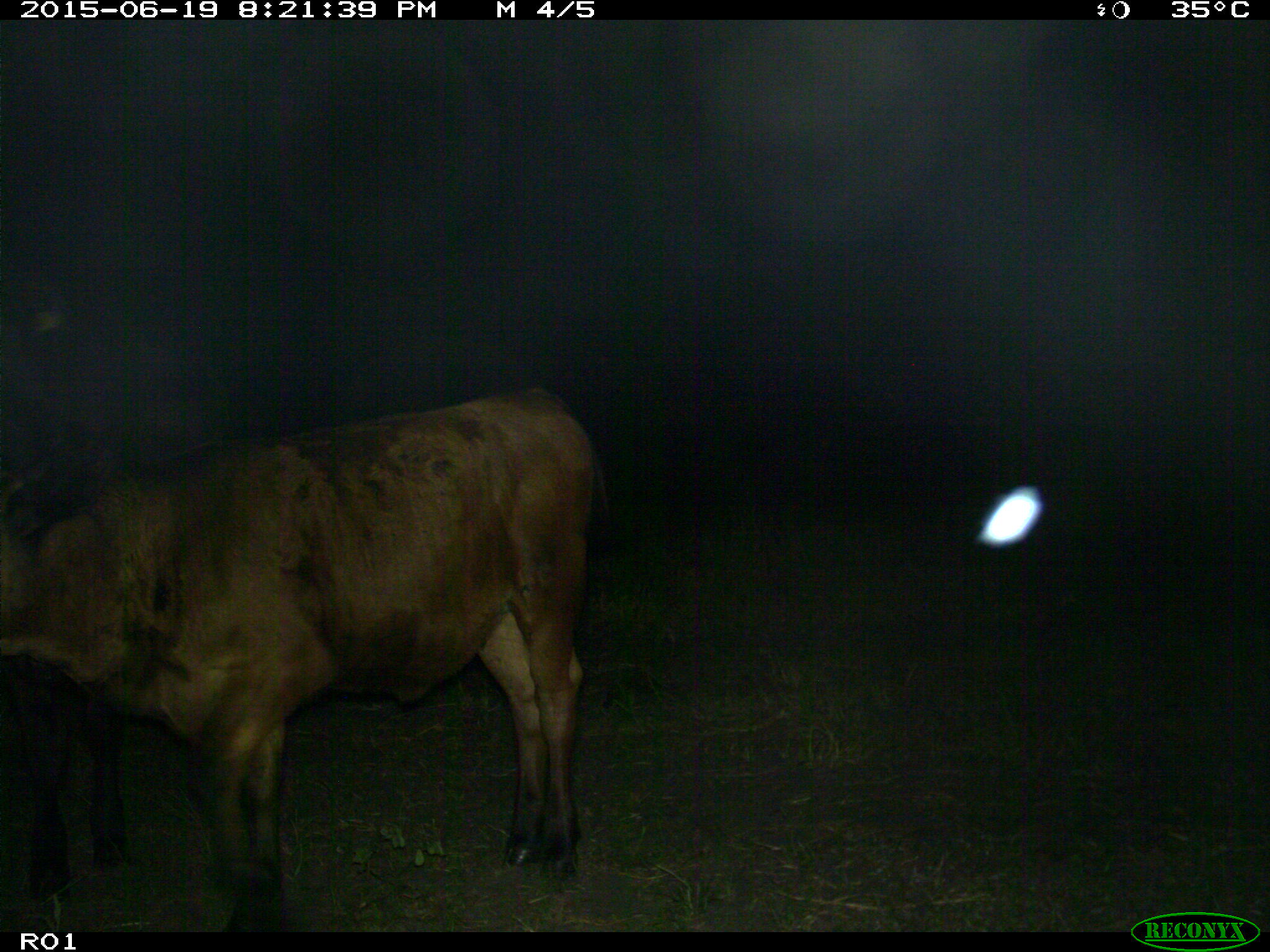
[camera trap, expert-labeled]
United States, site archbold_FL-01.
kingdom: Animalia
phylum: Chordata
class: Mammalia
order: Artiodactyla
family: Bovidae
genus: Bos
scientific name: Bos taurus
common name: domestic cow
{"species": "Bos taurus (domestic cow)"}